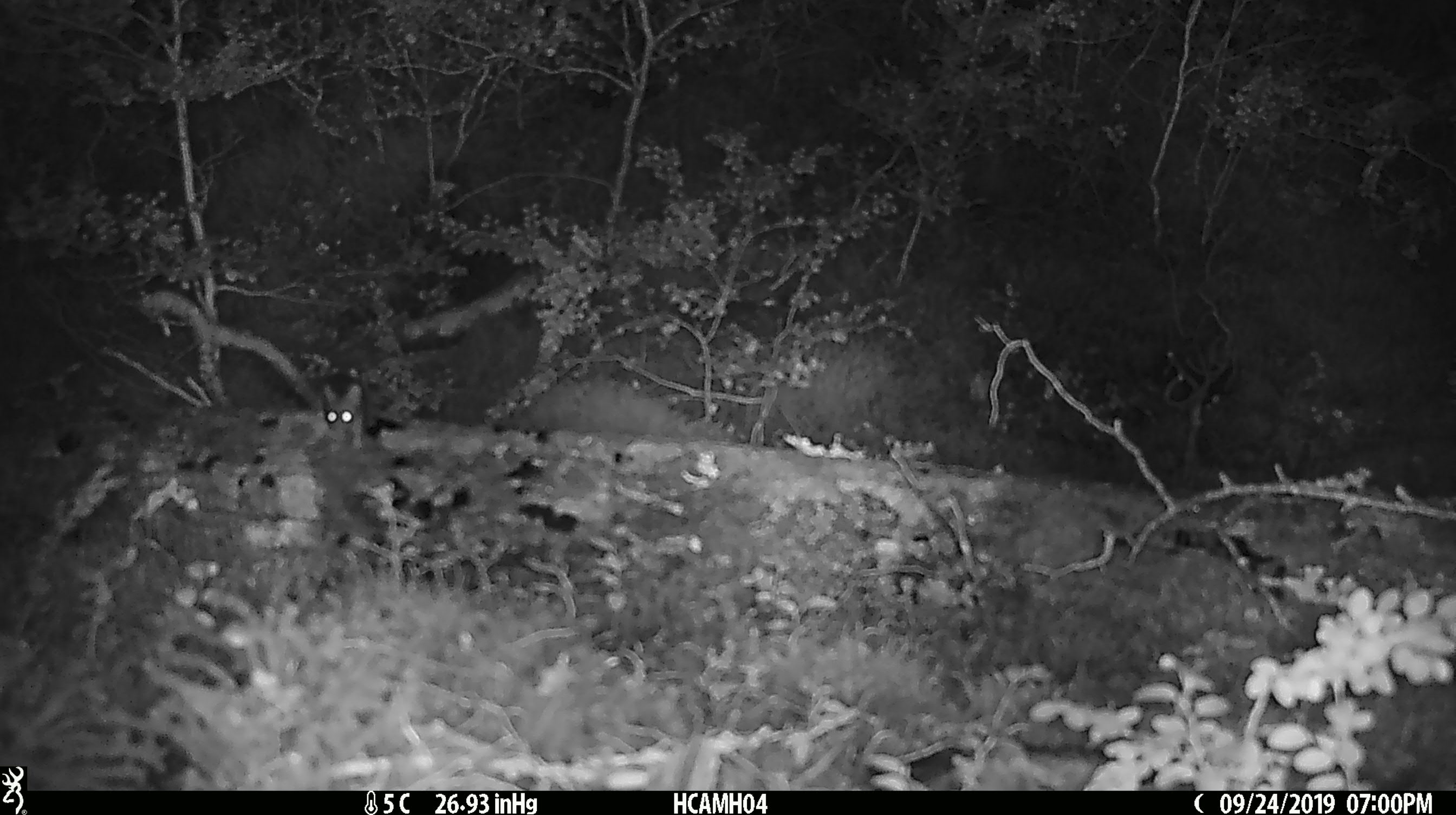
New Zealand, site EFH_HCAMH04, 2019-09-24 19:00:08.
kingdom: Animalia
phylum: Chordata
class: Mammalia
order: Rodentia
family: Muridae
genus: Mus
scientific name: Mus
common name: mouse